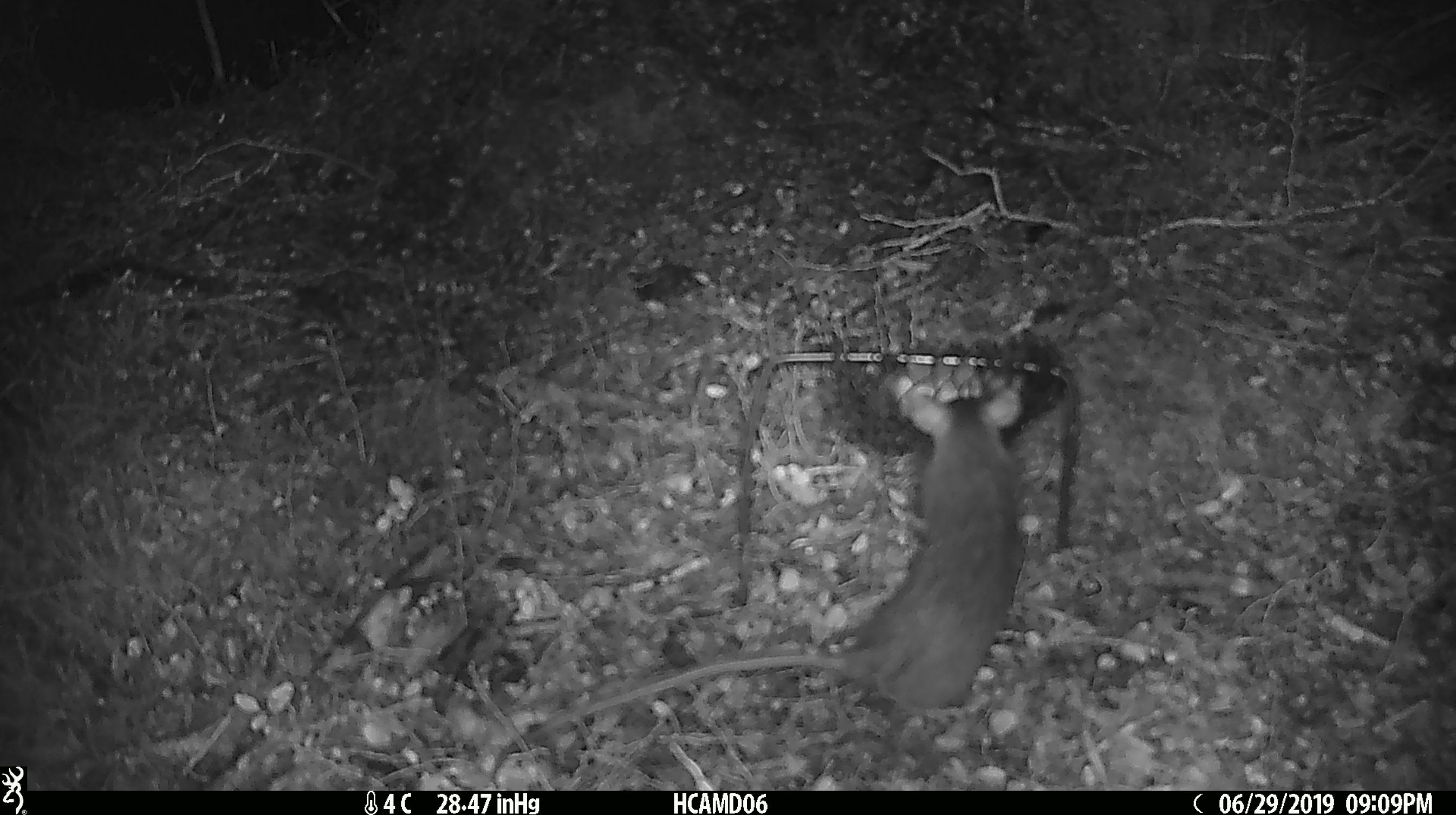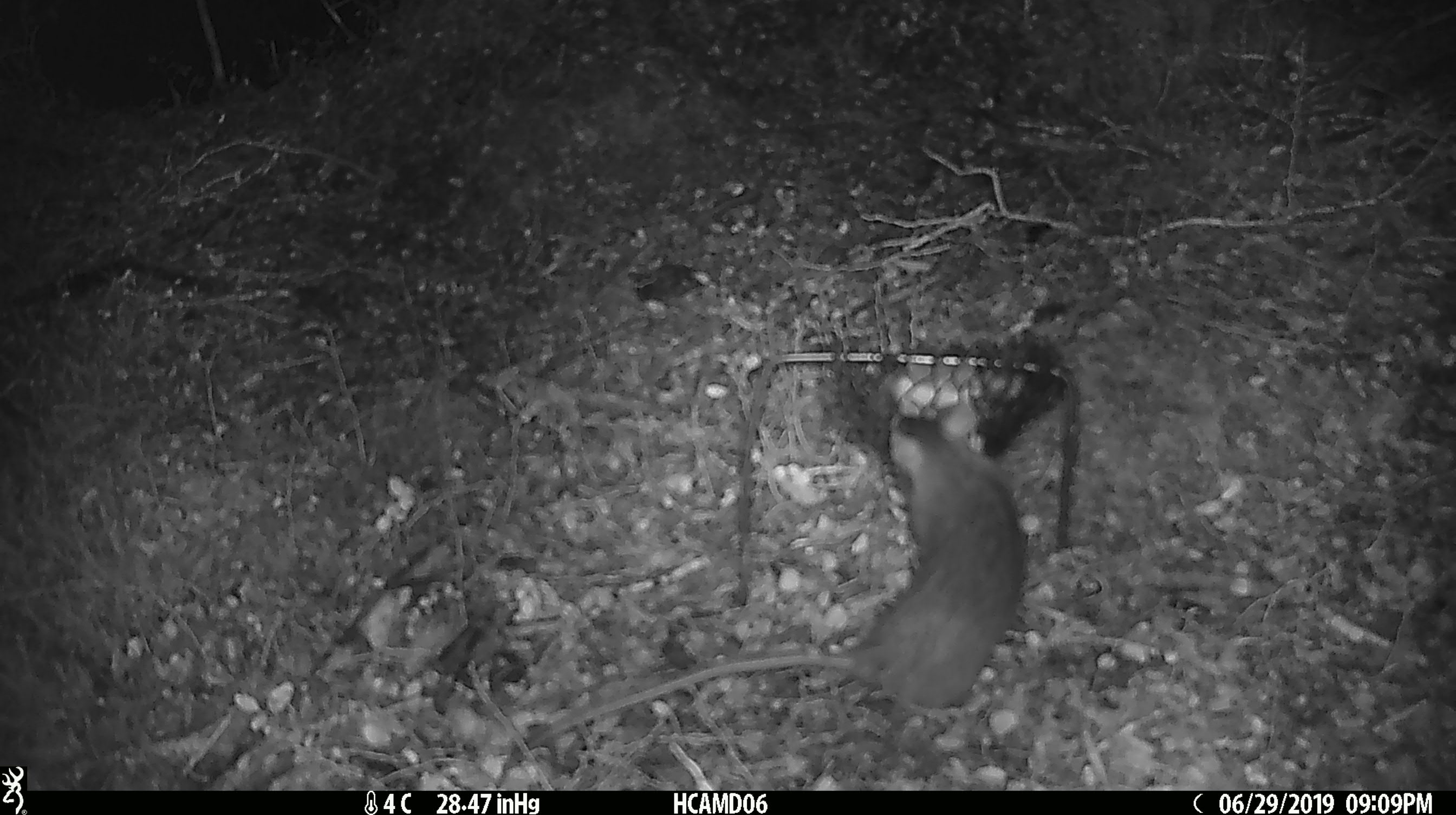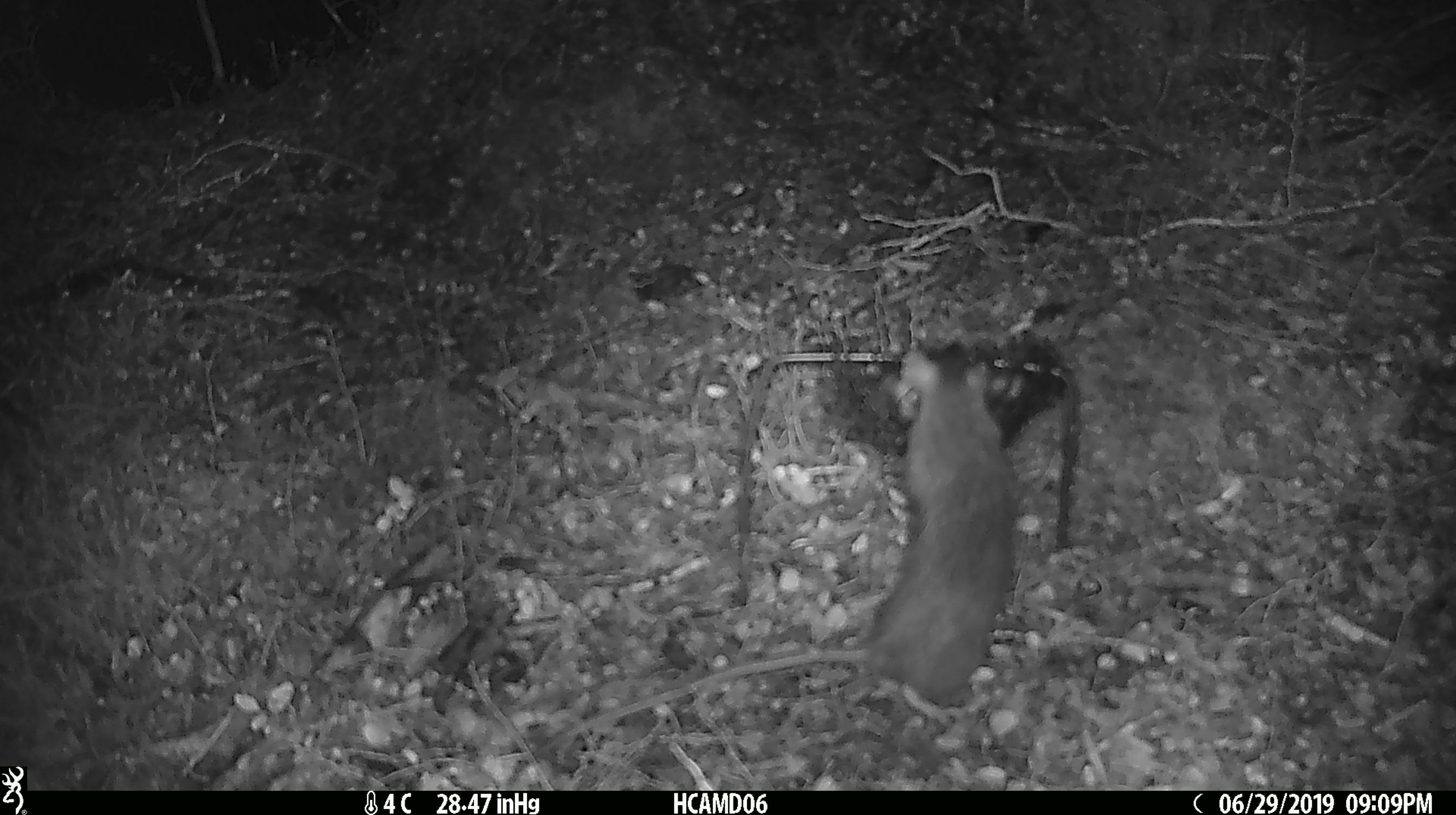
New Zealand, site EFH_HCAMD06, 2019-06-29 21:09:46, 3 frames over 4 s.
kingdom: Animalia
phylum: Chordata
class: Mammalia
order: Rodentia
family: Muridae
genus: Rattus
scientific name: Rattus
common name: rat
Rat (Rattus).